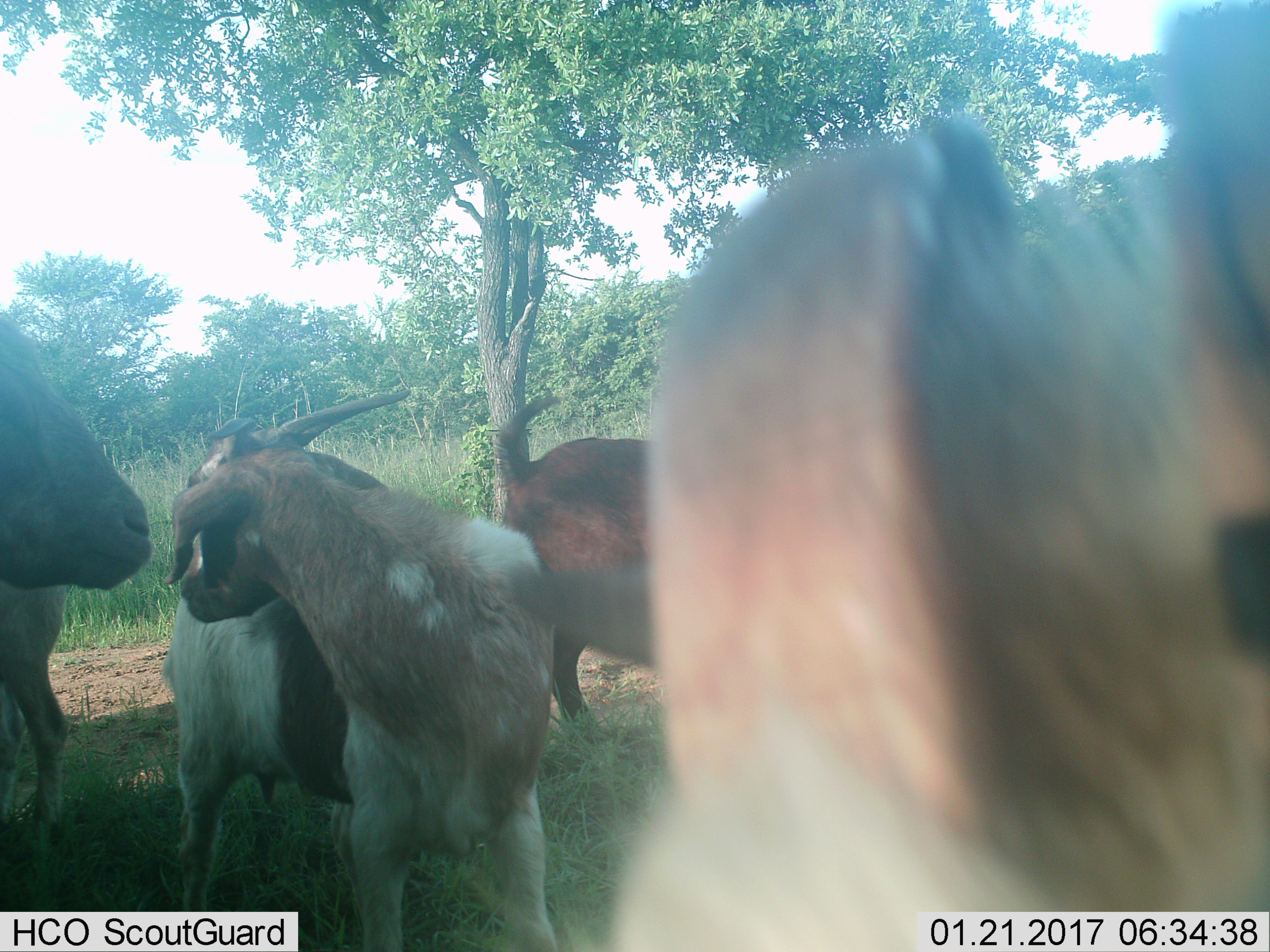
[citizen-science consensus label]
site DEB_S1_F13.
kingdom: Animalia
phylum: Chordata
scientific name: Vertebrata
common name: domestic animal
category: domesticanimal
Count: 5.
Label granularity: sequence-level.